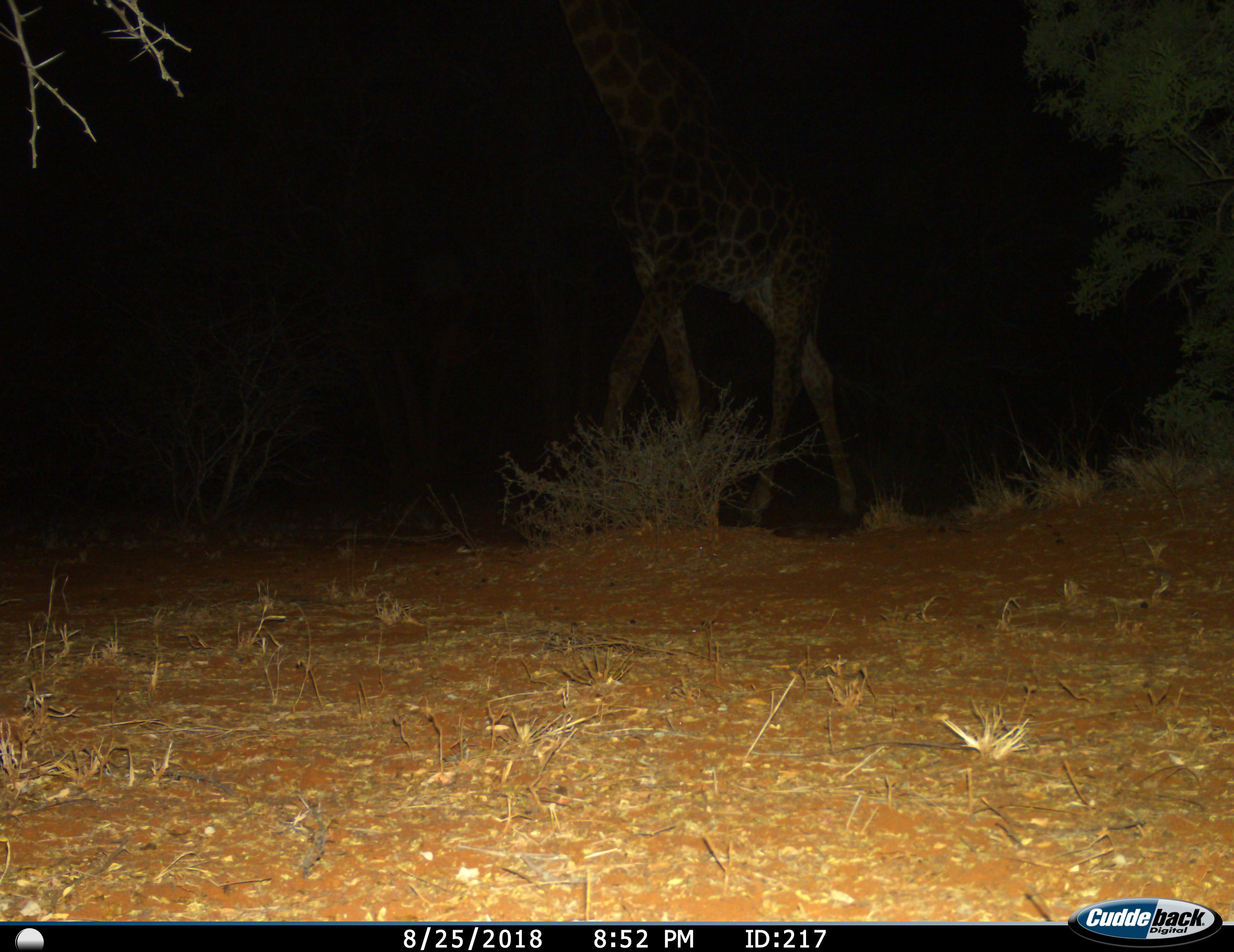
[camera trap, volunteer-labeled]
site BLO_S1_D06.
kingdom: Animalia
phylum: Chordata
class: Mammalia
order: Artiodactyla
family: Giraffidae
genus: Giraffa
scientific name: Giraffa camelopardalis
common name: giraffe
Giraffe (Giraffa camelopardalis), count 1. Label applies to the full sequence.